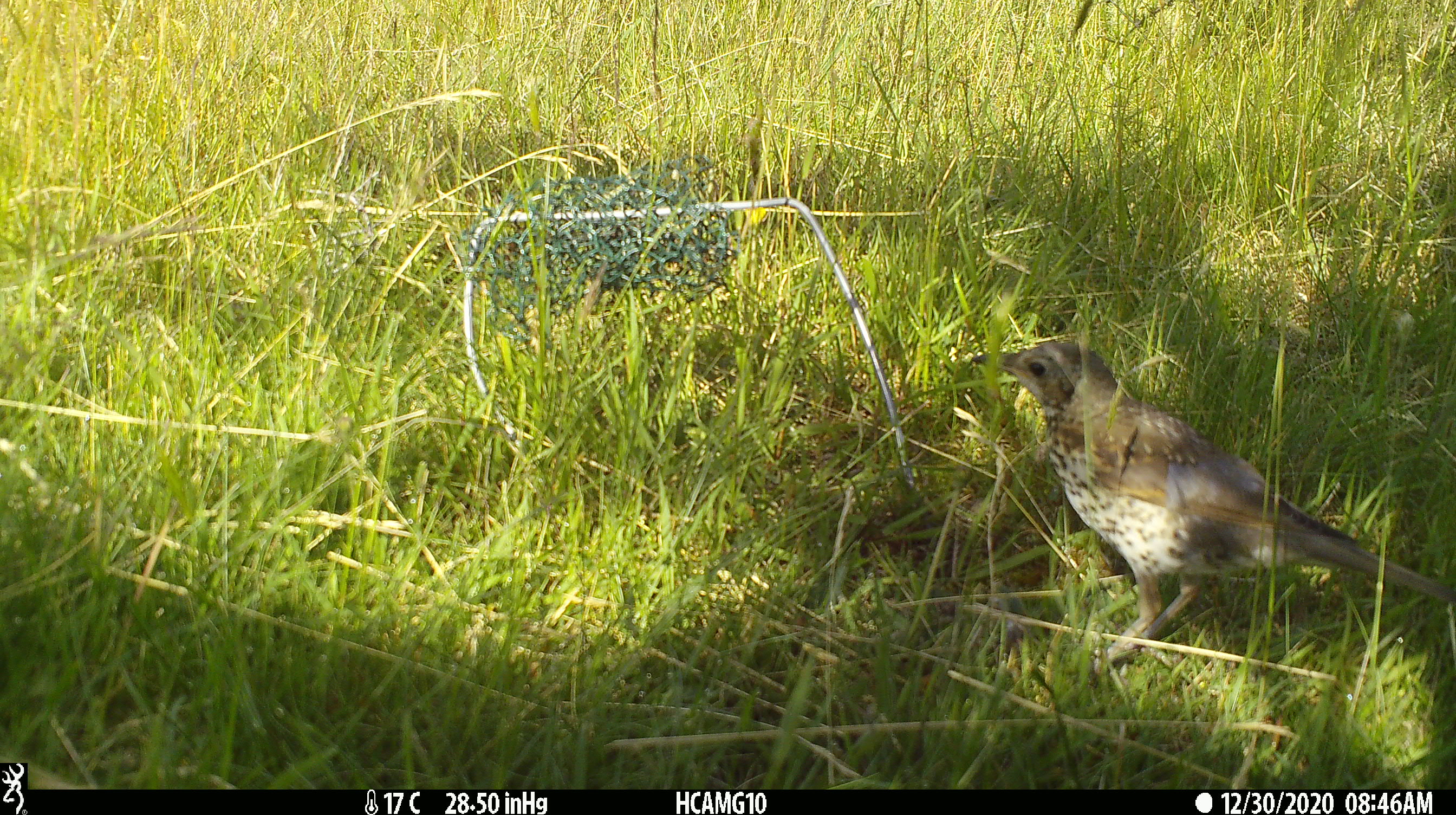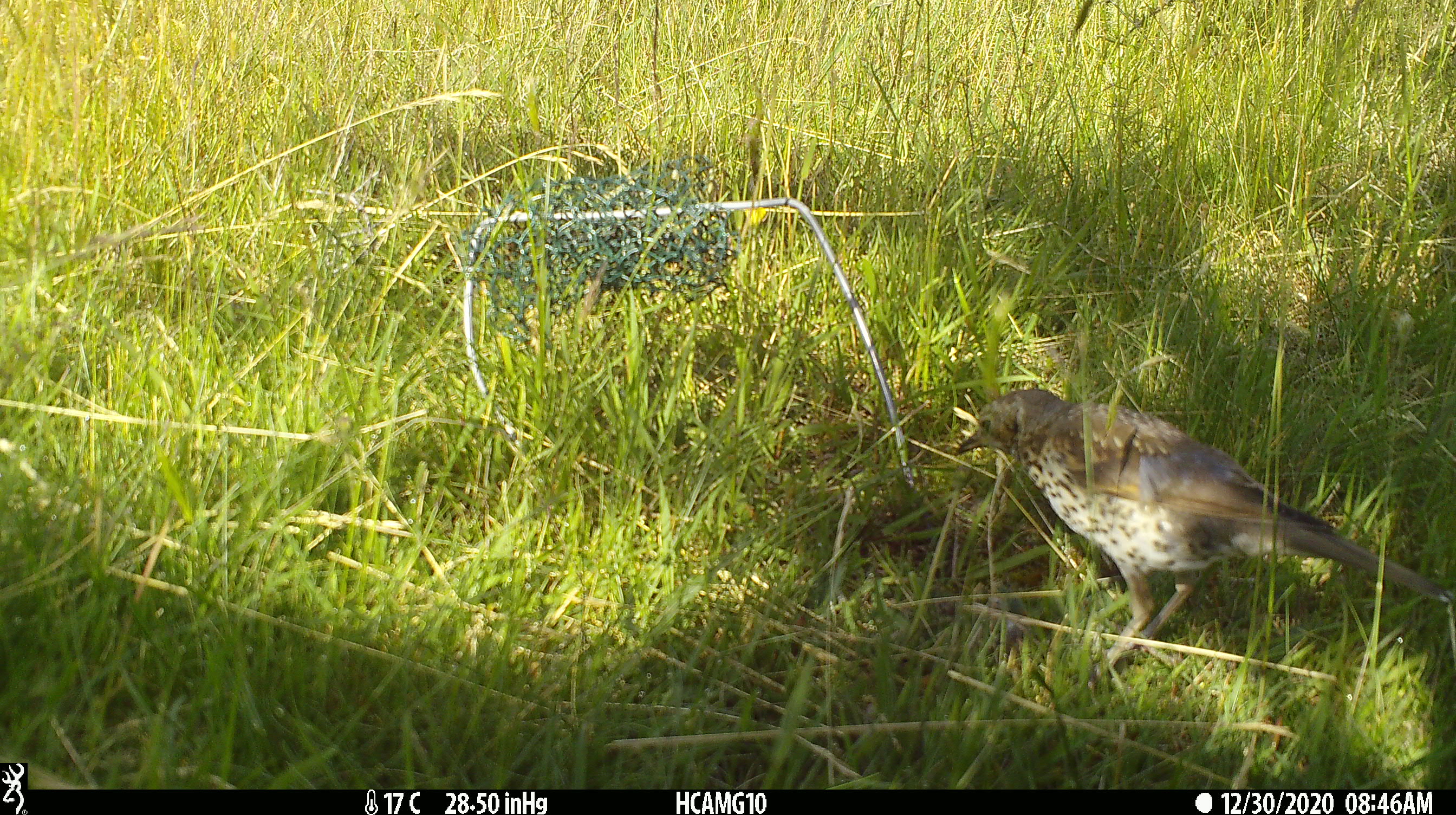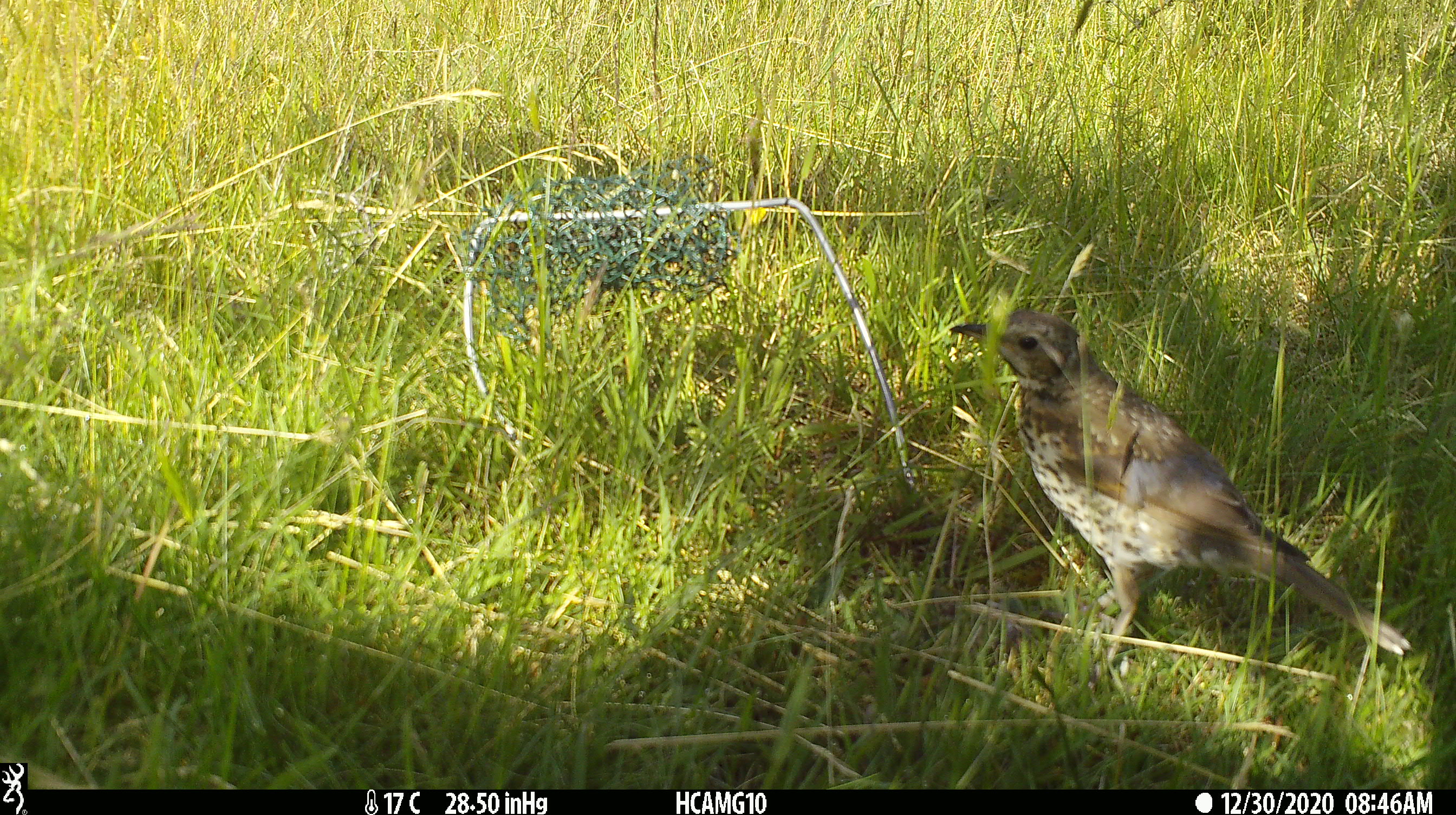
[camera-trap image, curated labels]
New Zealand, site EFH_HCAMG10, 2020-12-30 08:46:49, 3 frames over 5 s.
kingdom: Animalia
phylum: Chordata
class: Aves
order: Passeriformes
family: Turdidae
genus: Turdus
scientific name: Turdus philomelos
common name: song thrush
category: thrush